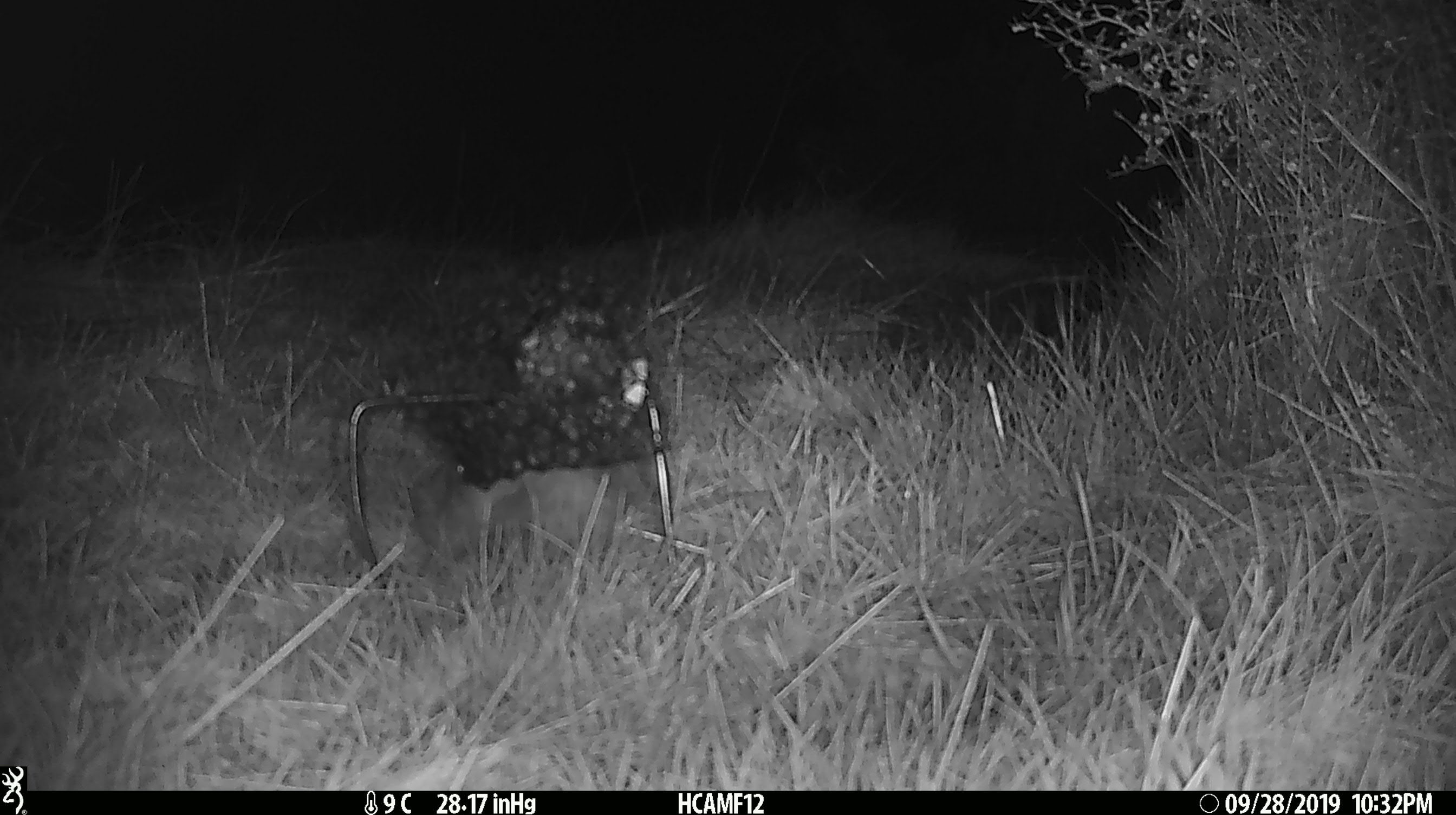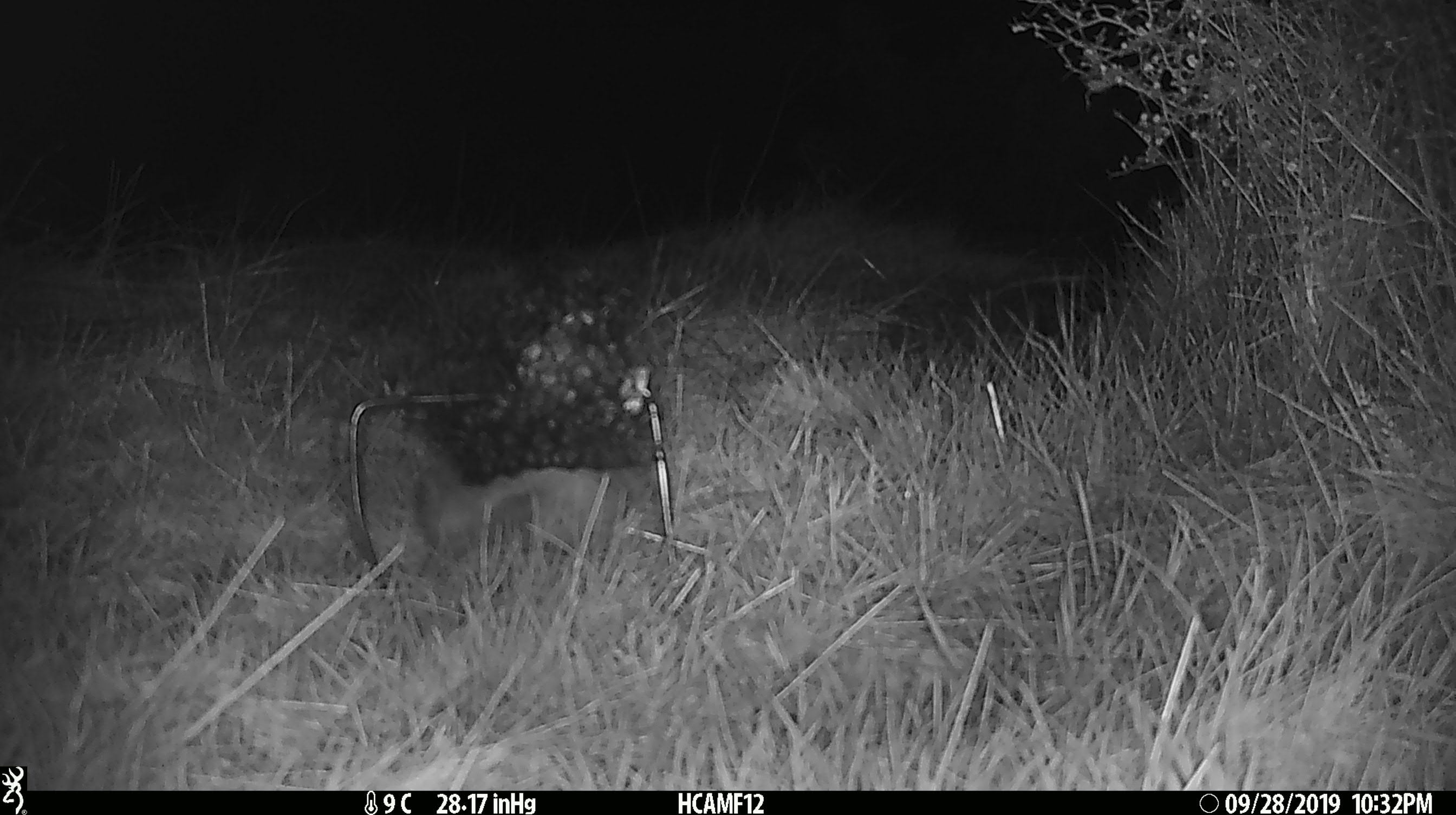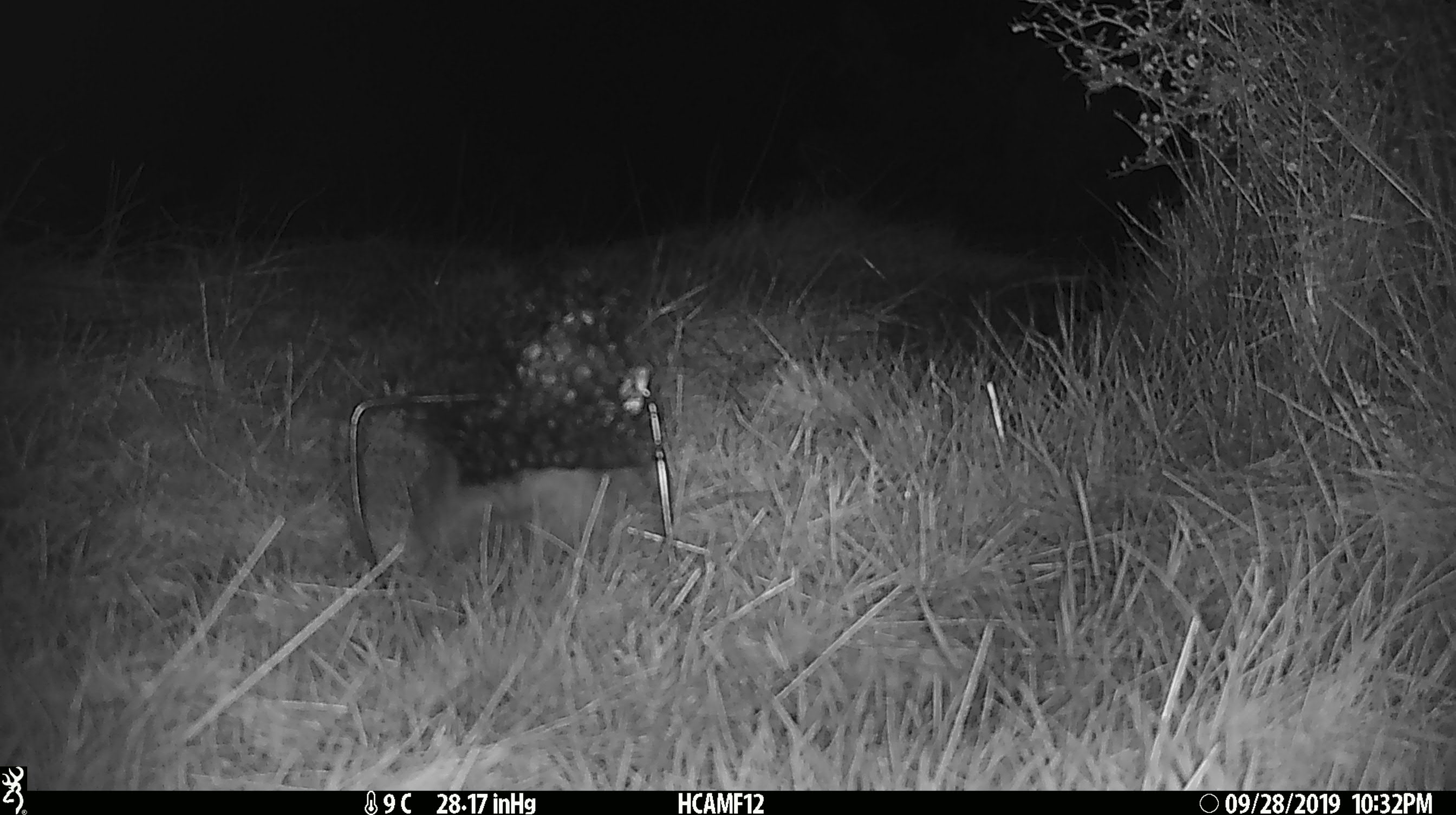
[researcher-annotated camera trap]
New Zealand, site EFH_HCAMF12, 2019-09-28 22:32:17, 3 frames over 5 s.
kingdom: Animalia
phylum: Chordata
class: Mammalia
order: Eulipotyphla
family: Erinaceidae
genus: Erinaceus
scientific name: Erinaceus europaeus europaeus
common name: european hedgehog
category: hedgehog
Hedgehog (european hedgehog) (Erinaceus europaeus europaeus).